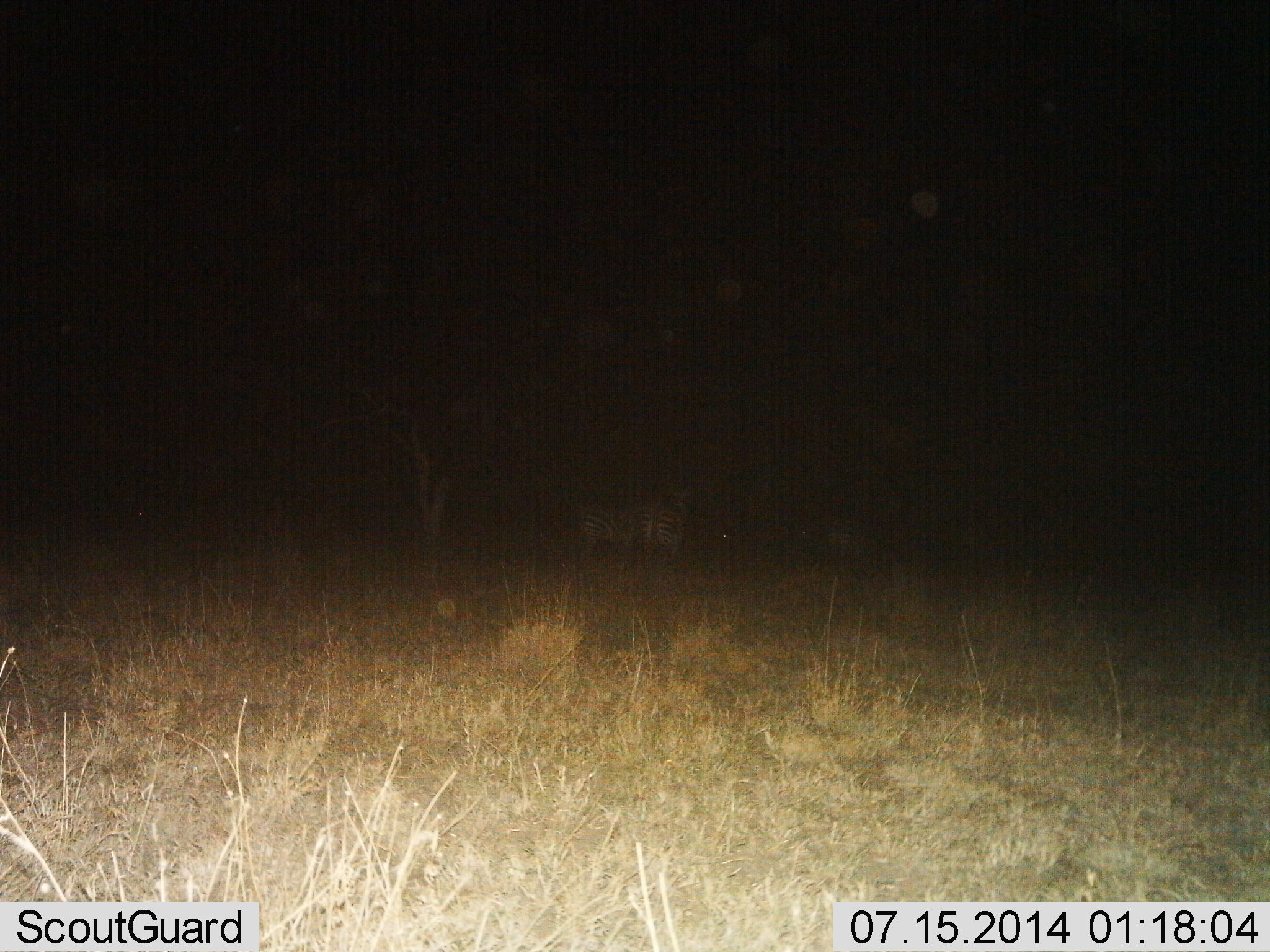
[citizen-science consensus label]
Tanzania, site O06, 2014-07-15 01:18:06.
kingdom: Animalia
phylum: Chordata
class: Mammalia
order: Perissodactyla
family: Equidae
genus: Equus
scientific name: Equus quagga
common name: plains zebra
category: zebra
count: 3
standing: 90%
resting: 0%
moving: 10%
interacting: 0%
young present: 0%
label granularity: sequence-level